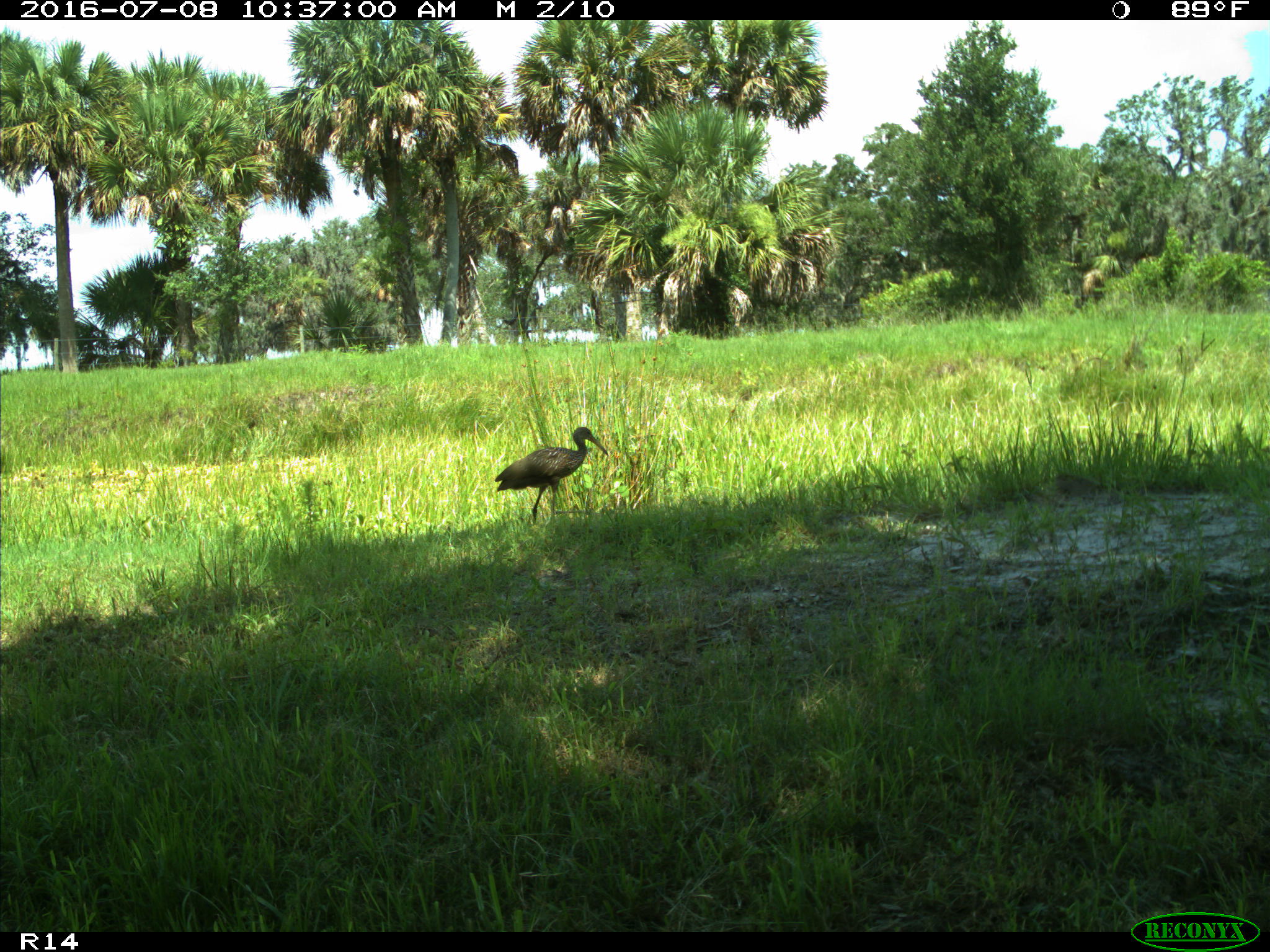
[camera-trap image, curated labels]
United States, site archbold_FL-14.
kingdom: Animalia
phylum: Chordata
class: Aves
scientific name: Aves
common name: birds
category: unidentified bird